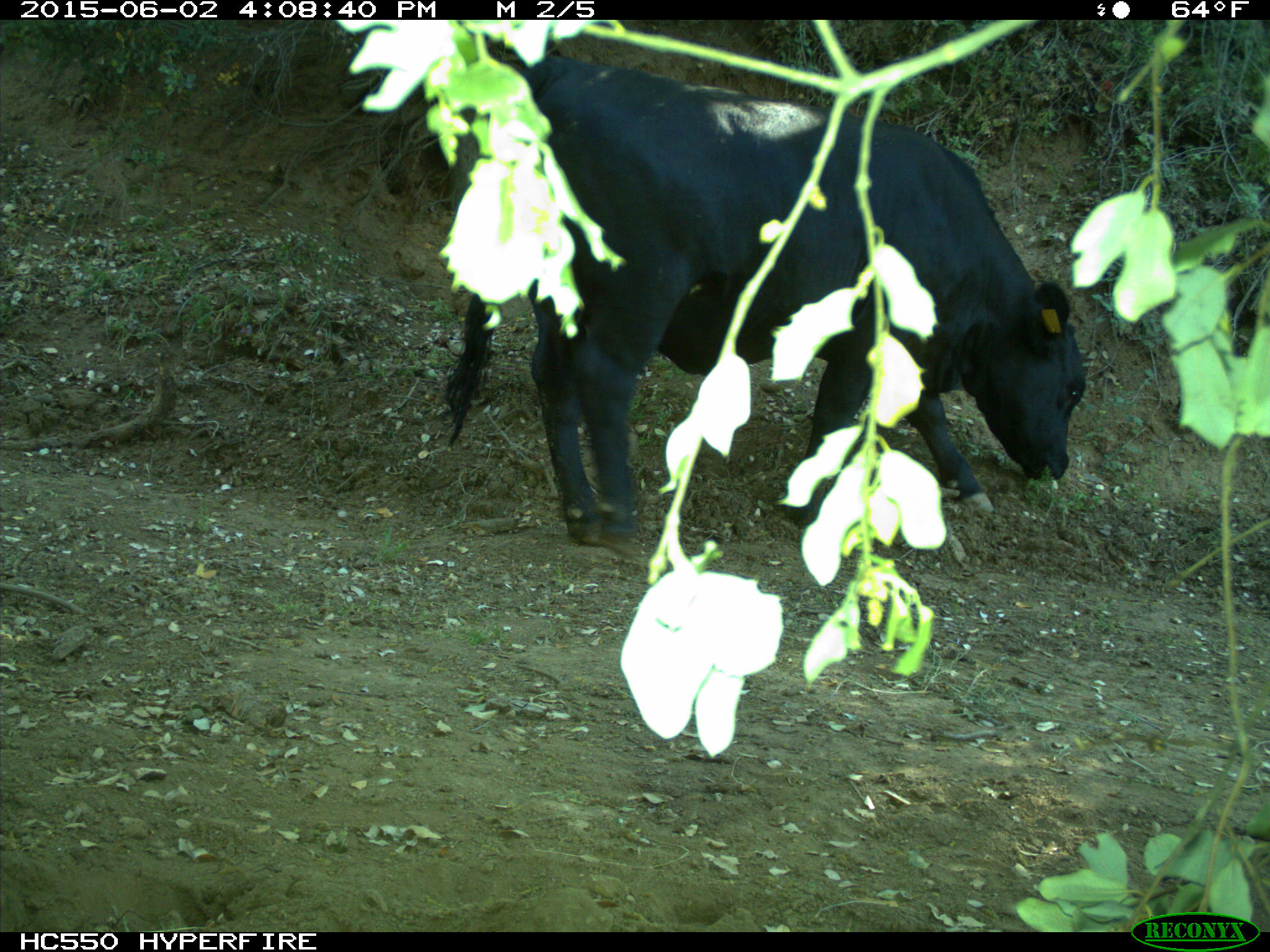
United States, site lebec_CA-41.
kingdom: Animalia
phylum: Chordata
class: Mammalia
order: Artiodactyla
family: Bovidae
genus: Bos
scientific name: Bos taurus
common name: domestic cow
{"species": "Bos taurus (domestic cow)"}